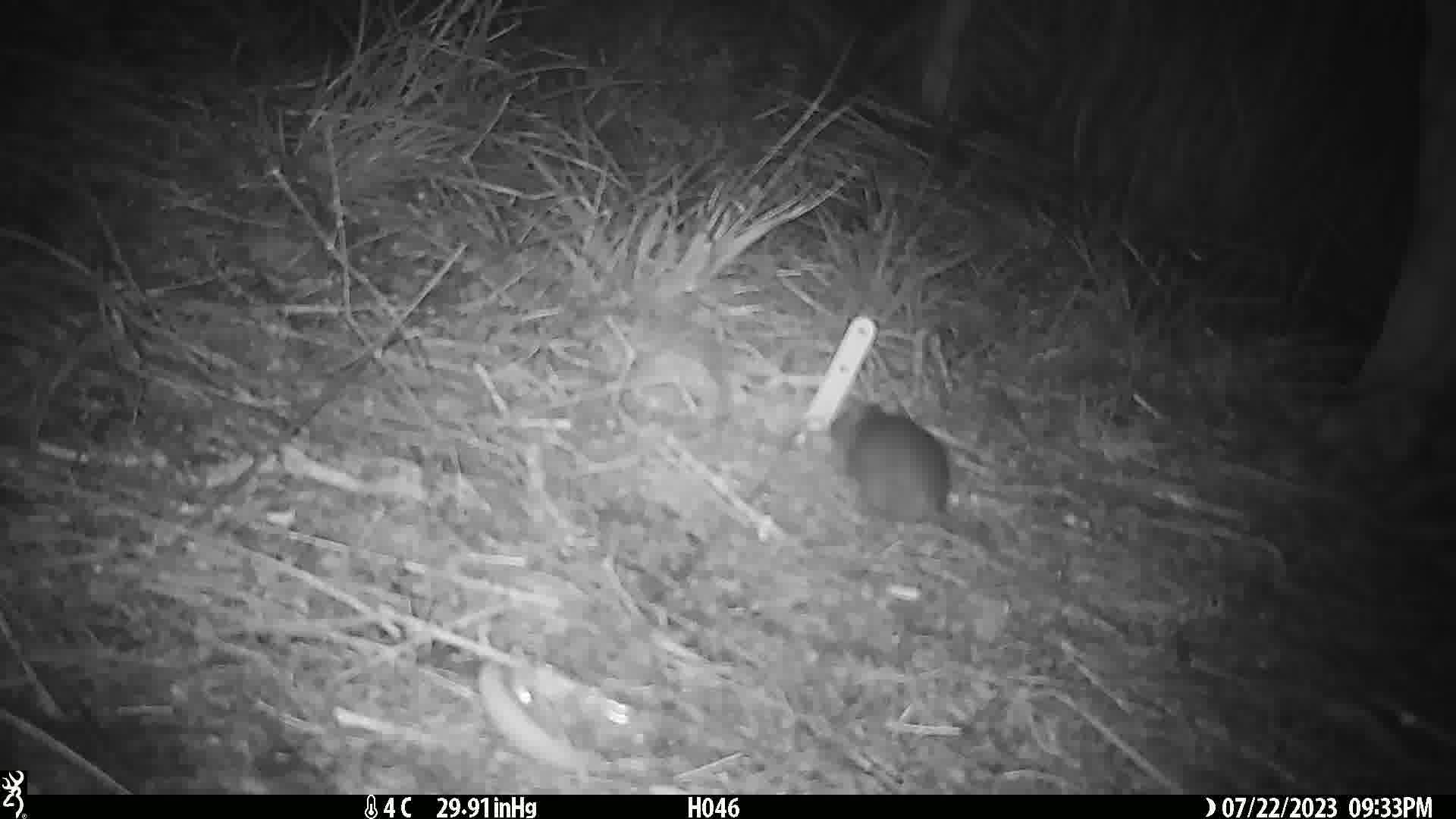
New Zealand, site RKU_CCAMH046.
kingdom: Animalia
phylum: Chordata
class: Mammalia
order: Rodentia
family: Muridae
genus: Rattus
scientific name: Rattus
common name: rat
Rat (Rattus).